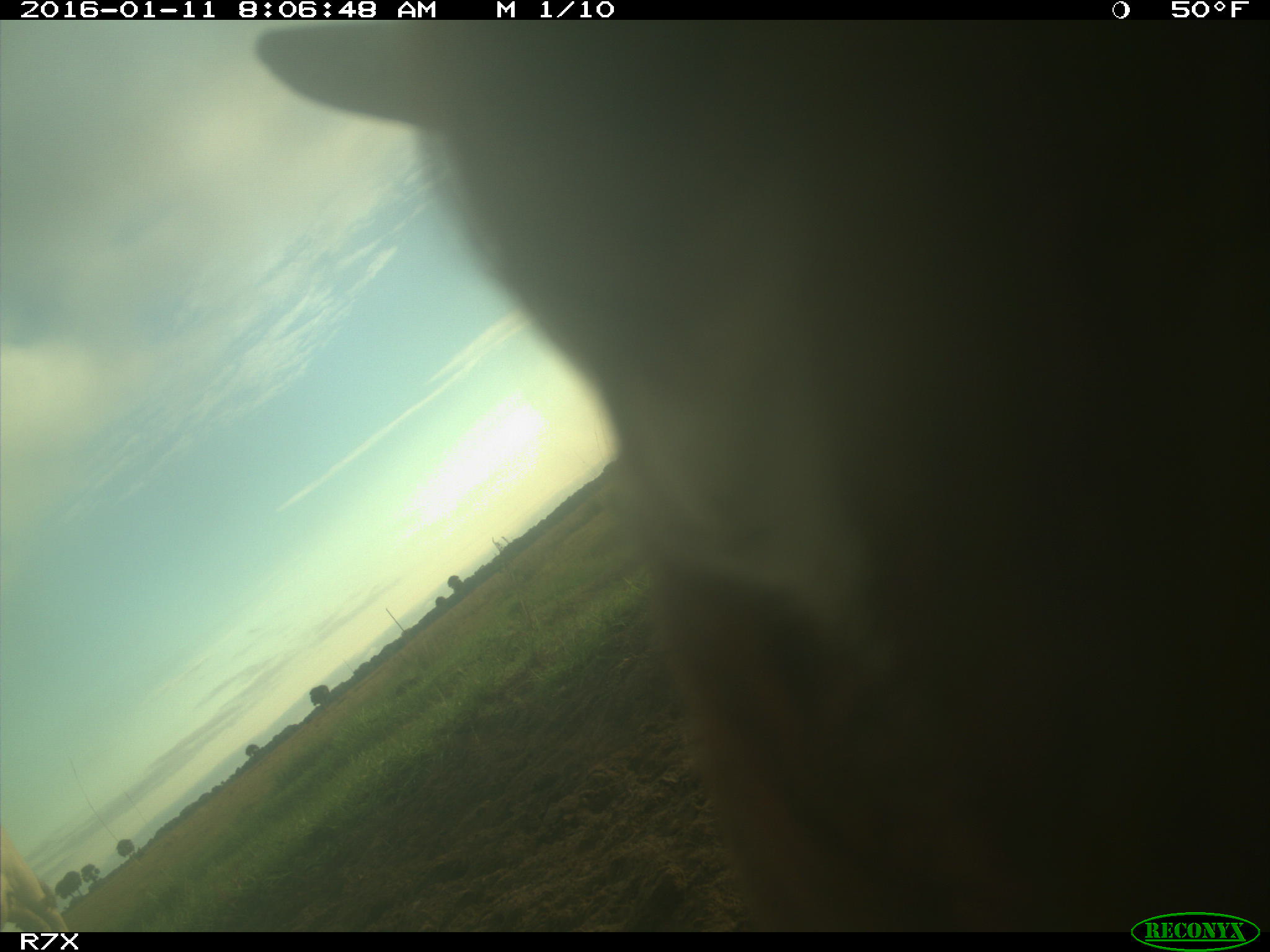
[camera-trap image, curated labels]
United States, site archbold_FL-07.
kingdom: Animalia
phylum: Chordata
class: Mammalia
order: Artiodactyla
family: Bovidae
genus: Bos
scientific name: Bos taurus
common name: domestic cow